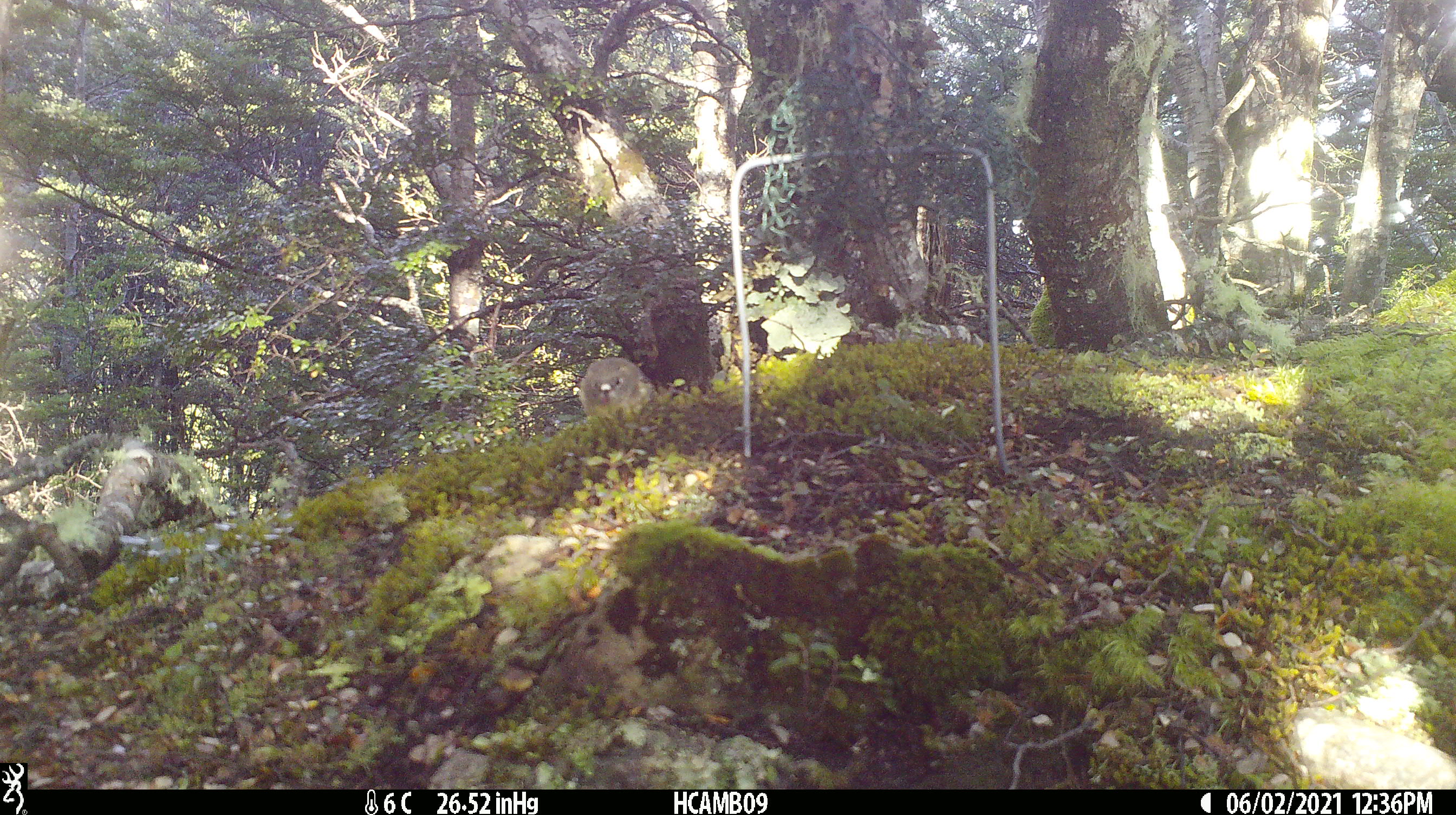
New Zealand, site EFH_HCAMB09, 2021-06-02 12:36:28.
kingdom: Animalia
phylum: Chordata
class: Aves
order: Passeriformes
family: Petroicidae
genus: Petroica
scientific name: Petroica australis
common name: new zealand robin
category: robin